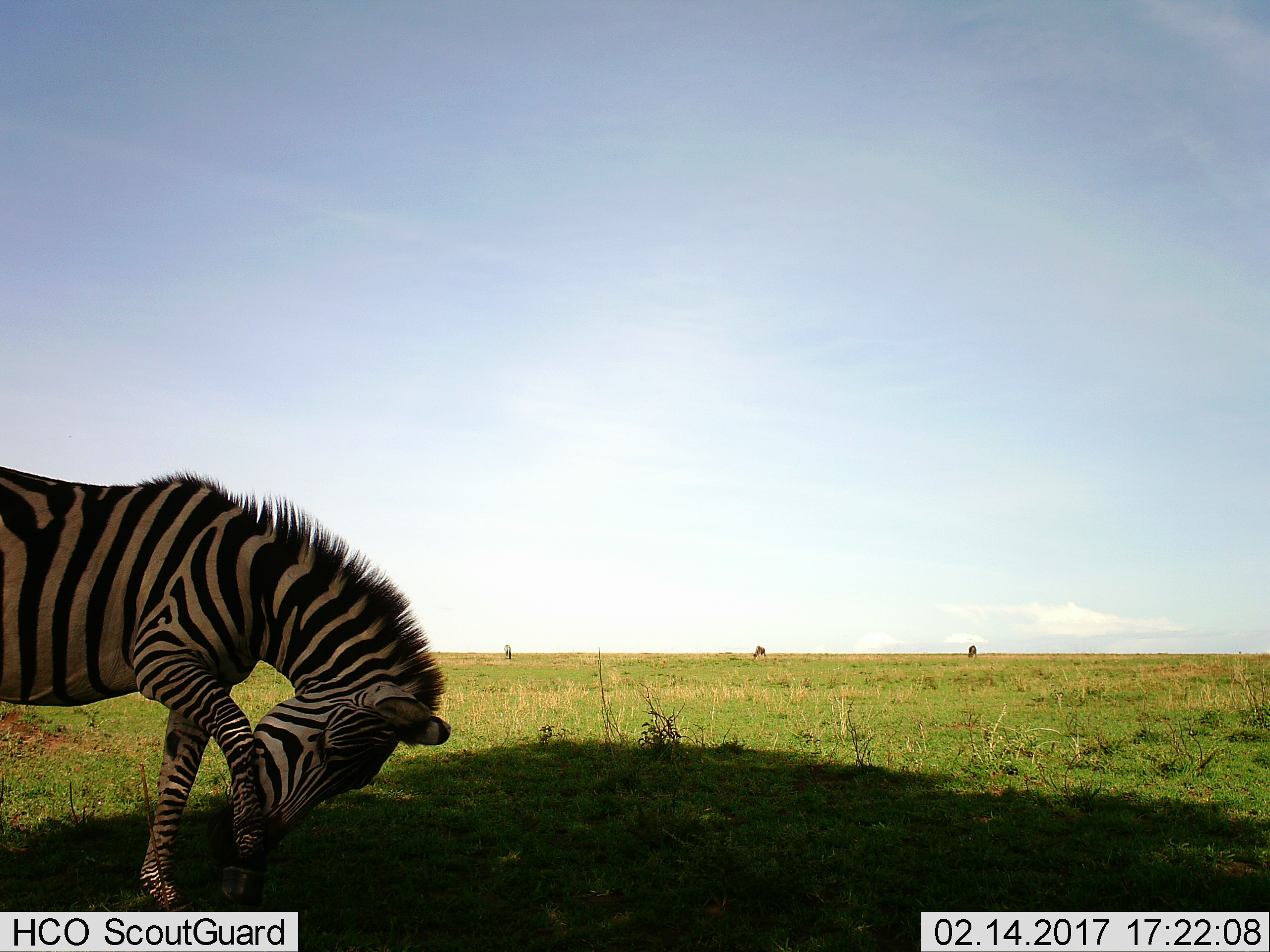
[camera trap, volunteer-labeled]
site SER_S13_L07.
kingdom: Animalia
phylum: Chordata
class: Mammalia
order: Perissodactyla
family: Equidae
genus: Equus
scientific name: Equus quagga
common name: plains zebra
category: zebraplains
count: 1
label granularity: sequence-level